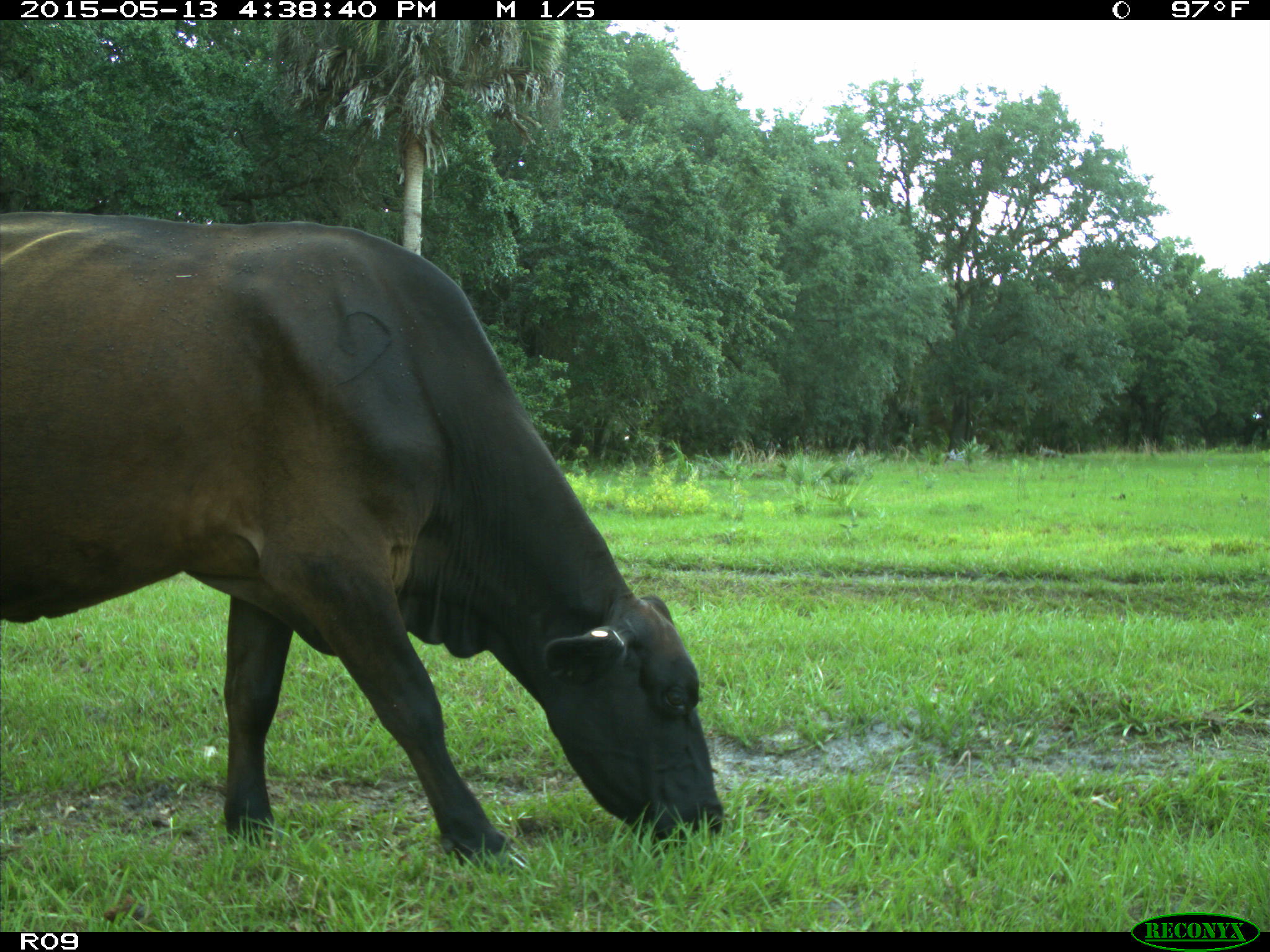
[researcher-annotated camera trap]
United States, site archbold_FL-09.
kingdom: Animalia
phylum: Chordata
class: Mammalia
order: Artiodactyla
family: Bovidae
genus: Bos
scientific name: Bos taurus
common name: domestic cow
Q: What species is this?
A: Bos taurus (domestic cow).